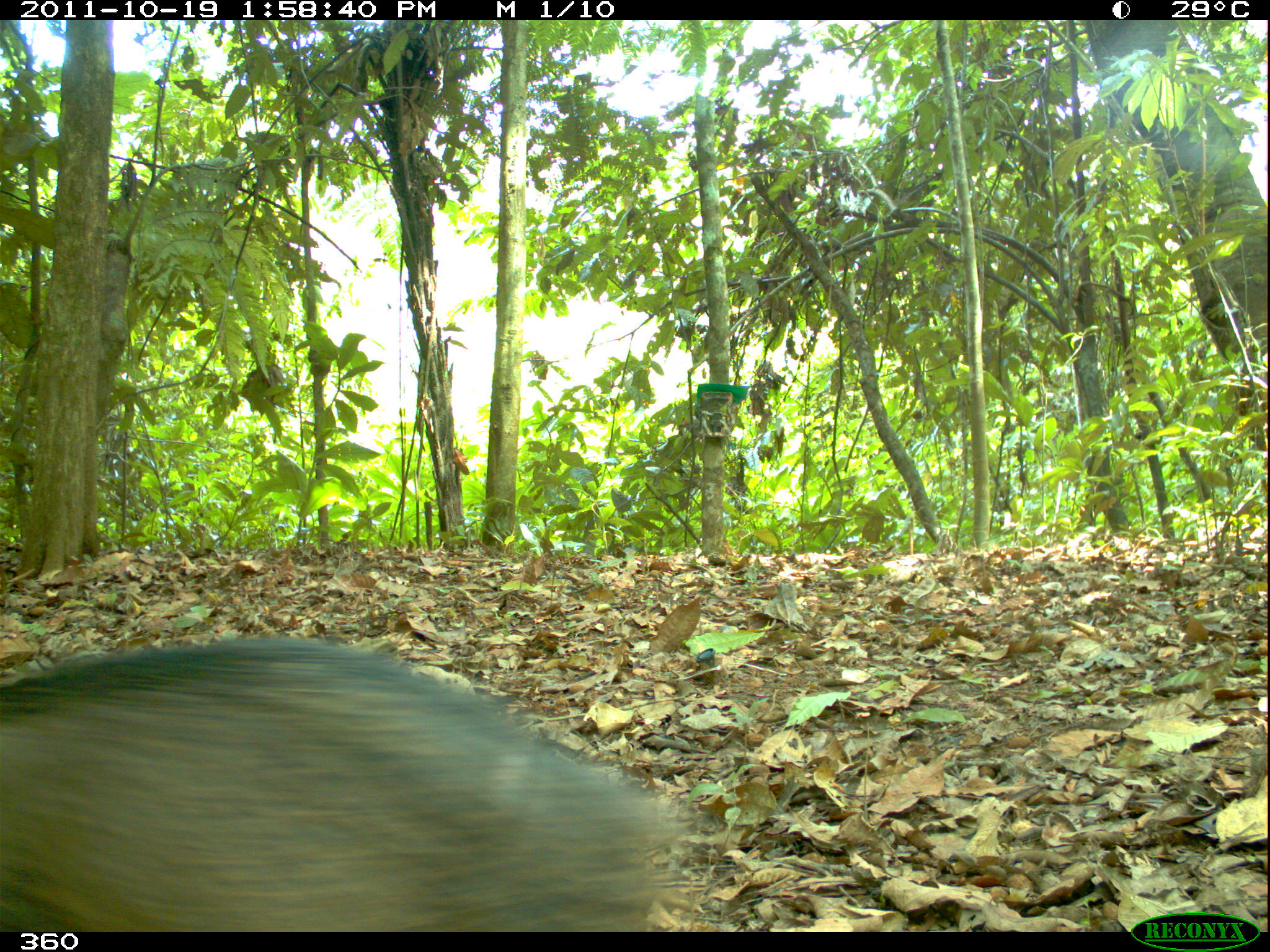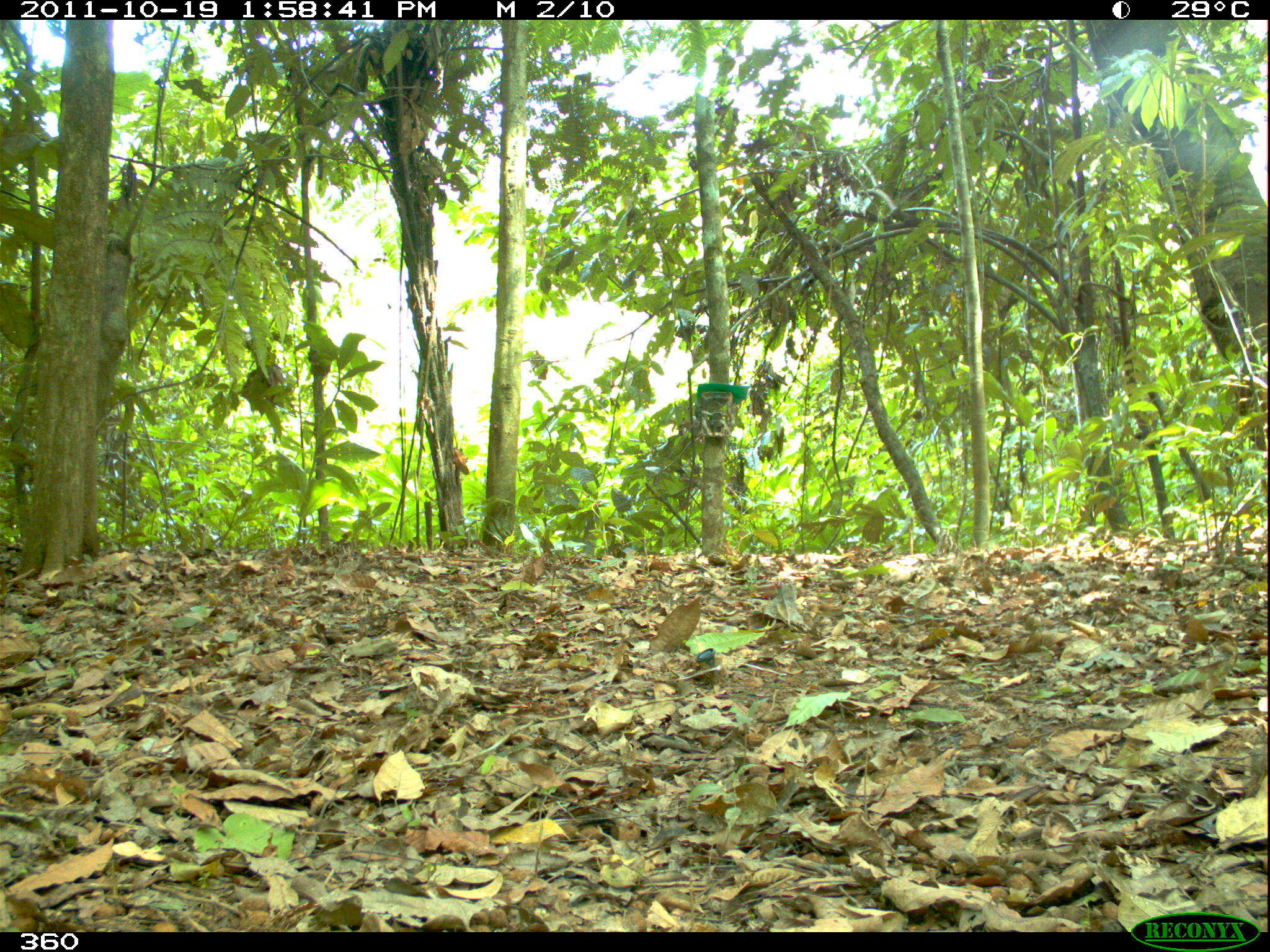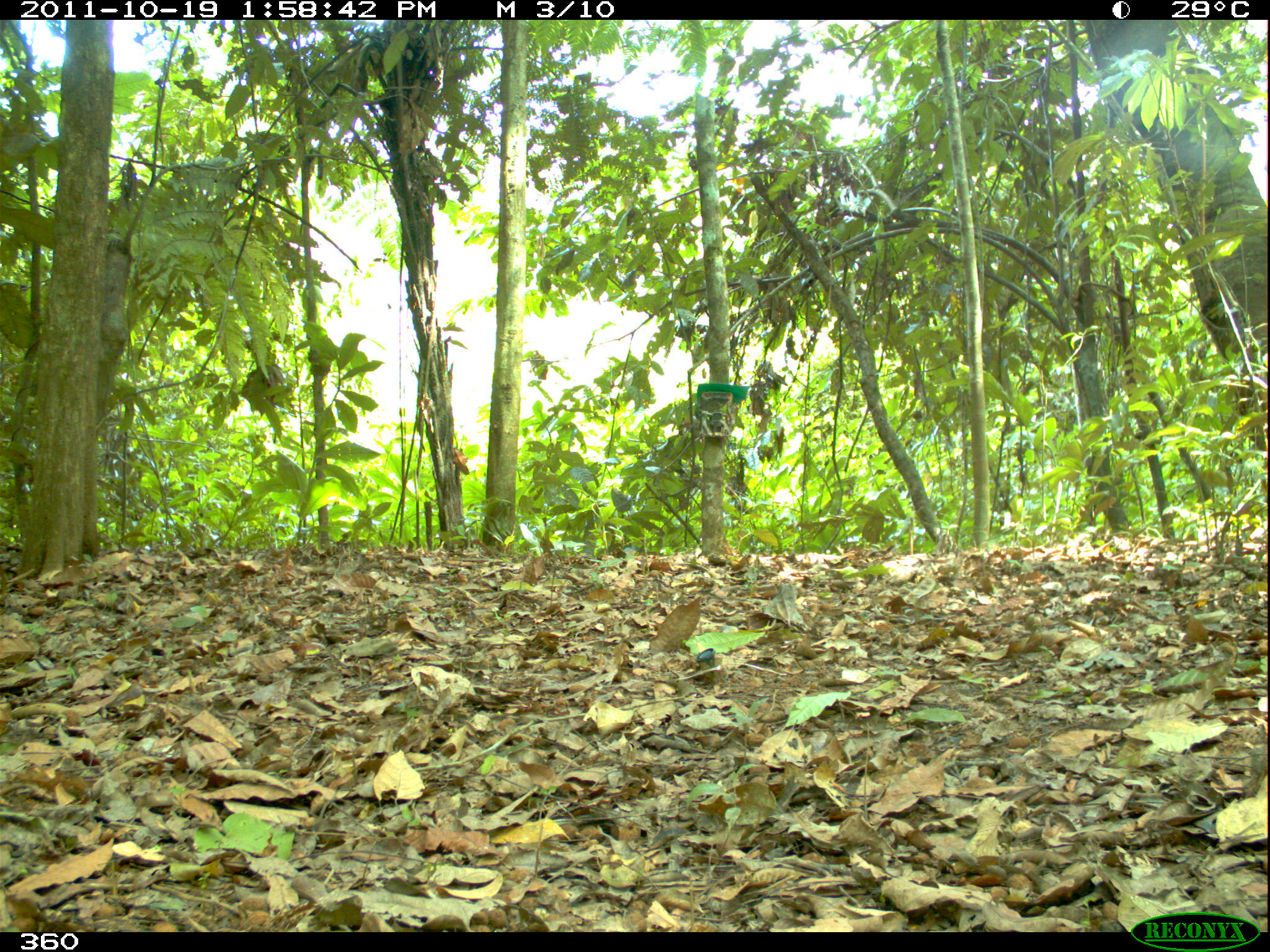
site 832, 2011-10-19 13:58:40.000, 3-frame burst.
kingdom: Animalia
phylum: Chordata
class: Mammalia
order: Artiodactyla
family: Tayassuidae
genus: Tayassu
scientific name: Tayassu pecari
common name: white-lipped peccary